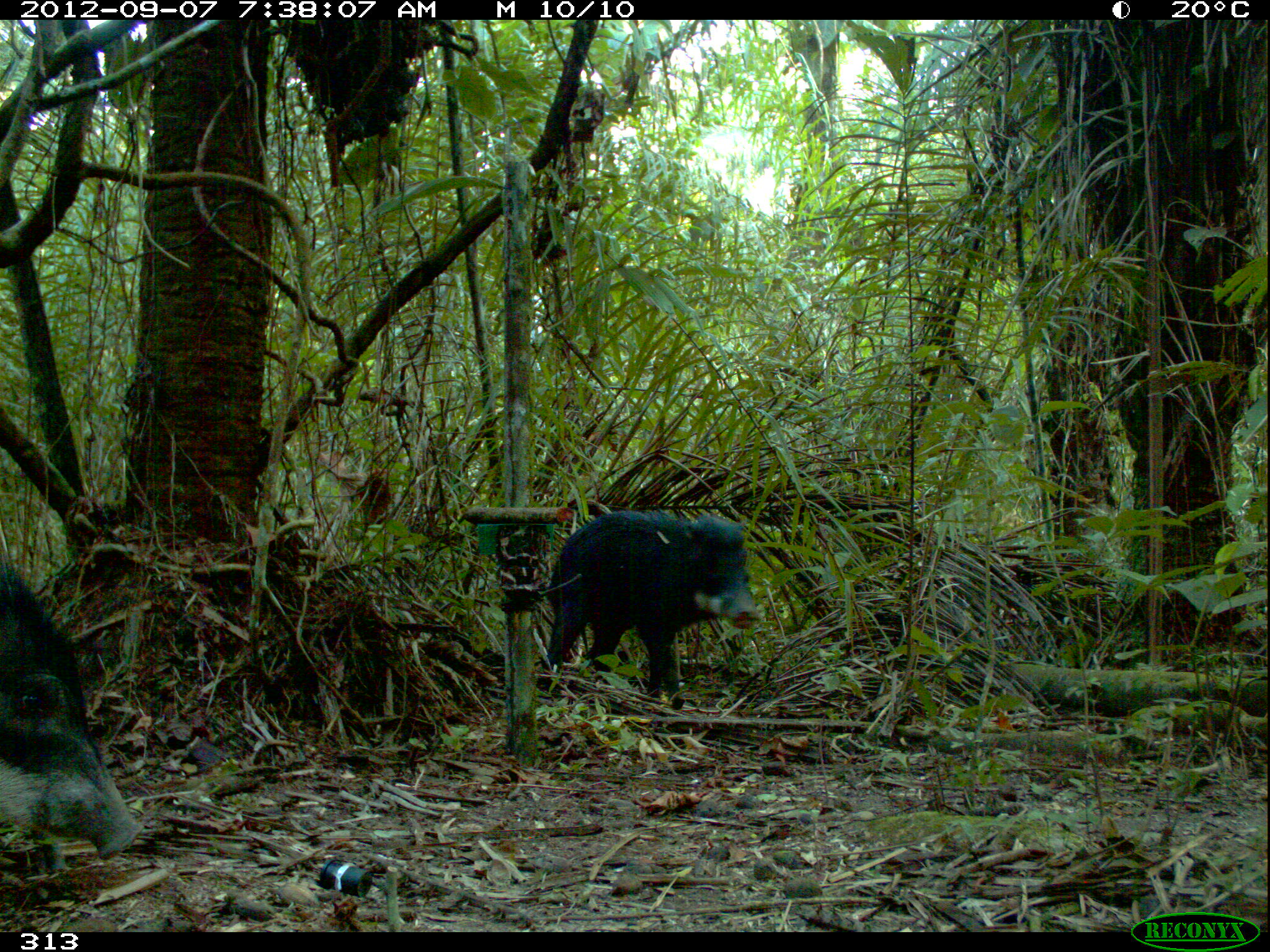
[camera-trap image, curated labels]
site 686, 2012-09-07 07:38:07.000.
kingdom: Animalia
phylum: Chordata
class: Mammalia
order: Artiodactyla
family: Tayassuidae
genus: Tayassu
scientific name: Tayassu pecari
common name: white-lipped peccary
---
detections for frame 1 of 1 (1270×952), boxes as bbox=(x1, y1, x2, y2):
tayassu pecari: bbox=(0, 564, 143, 876); bbox=(540, 510, 757, 706)